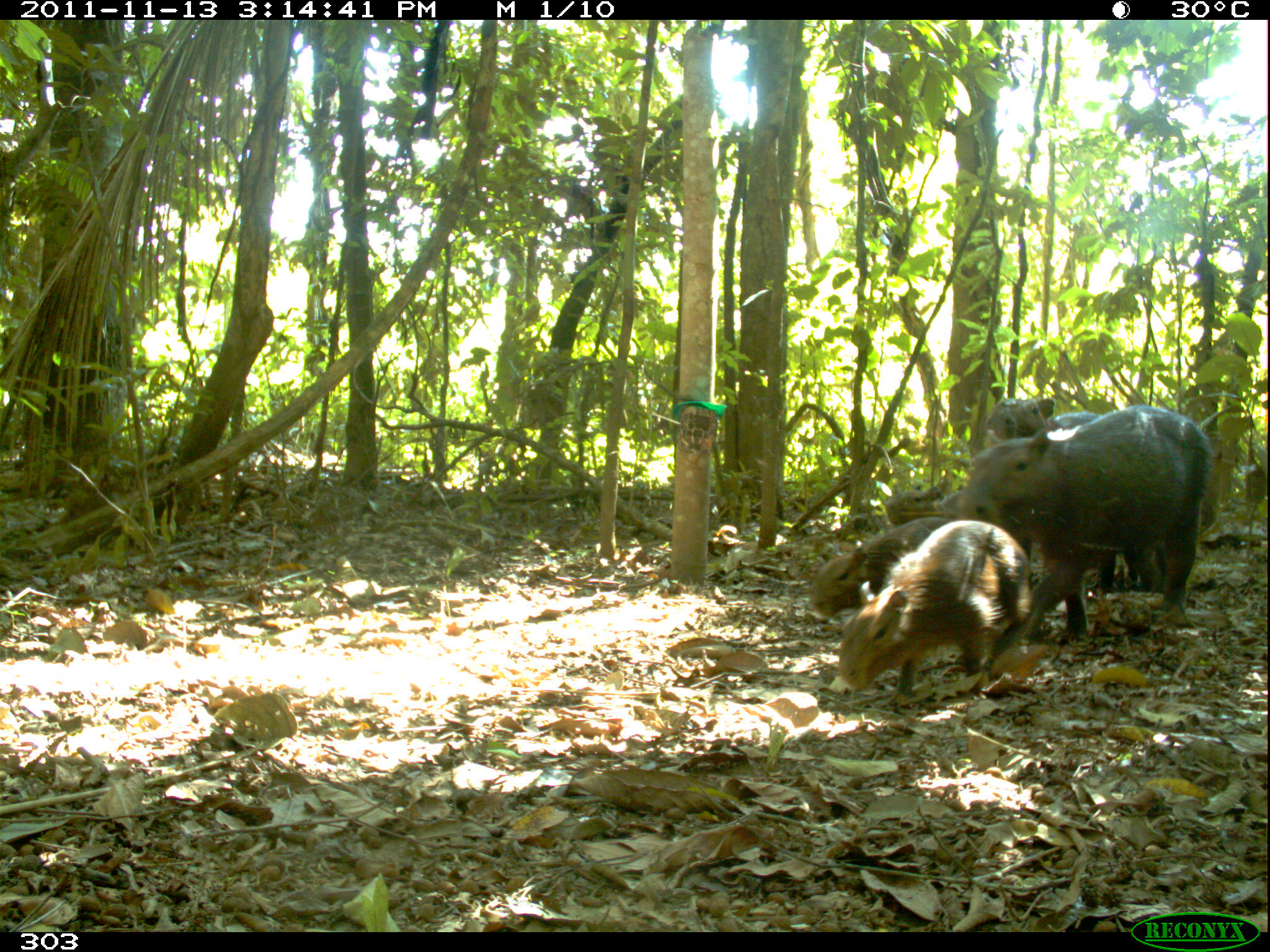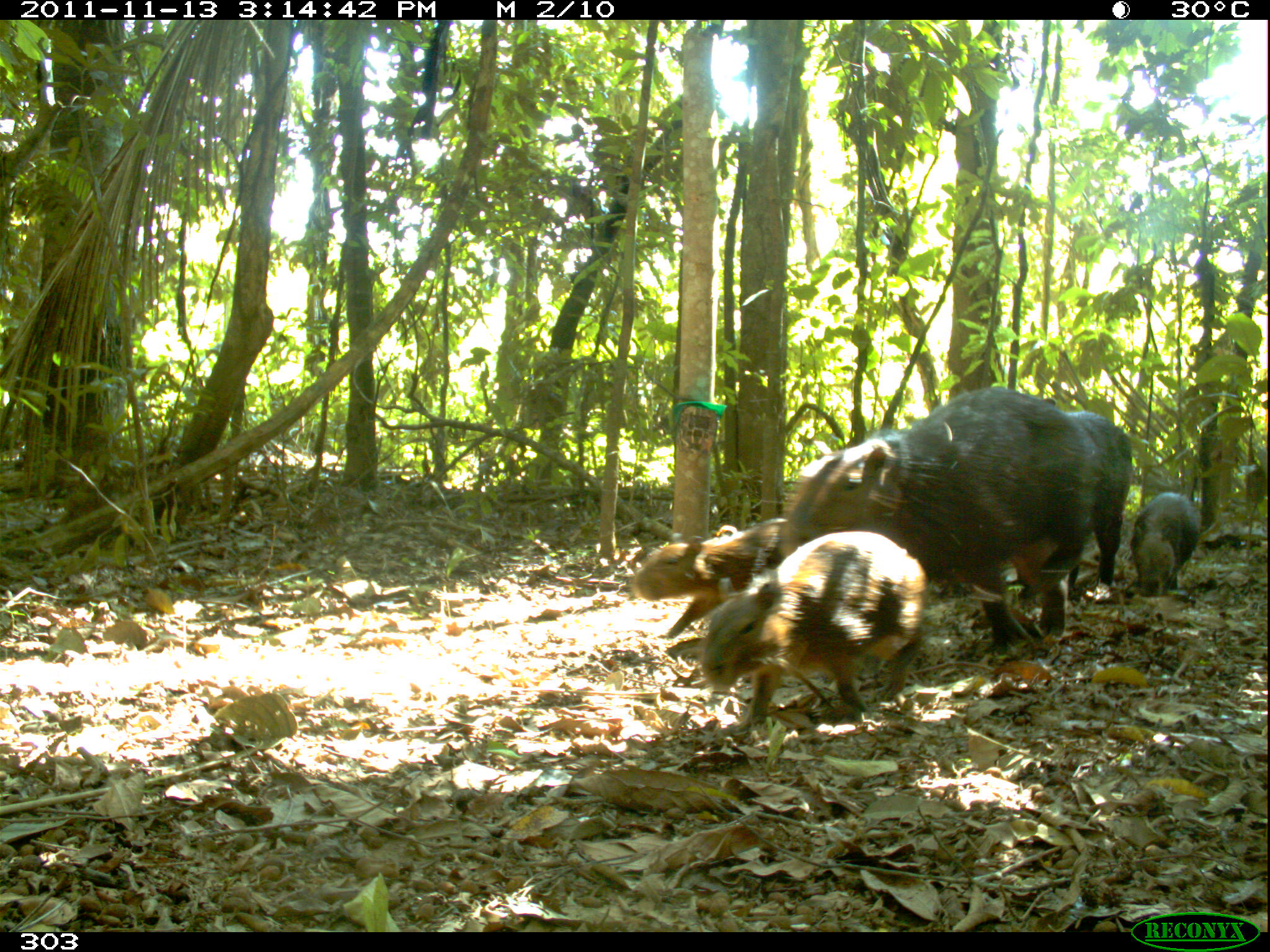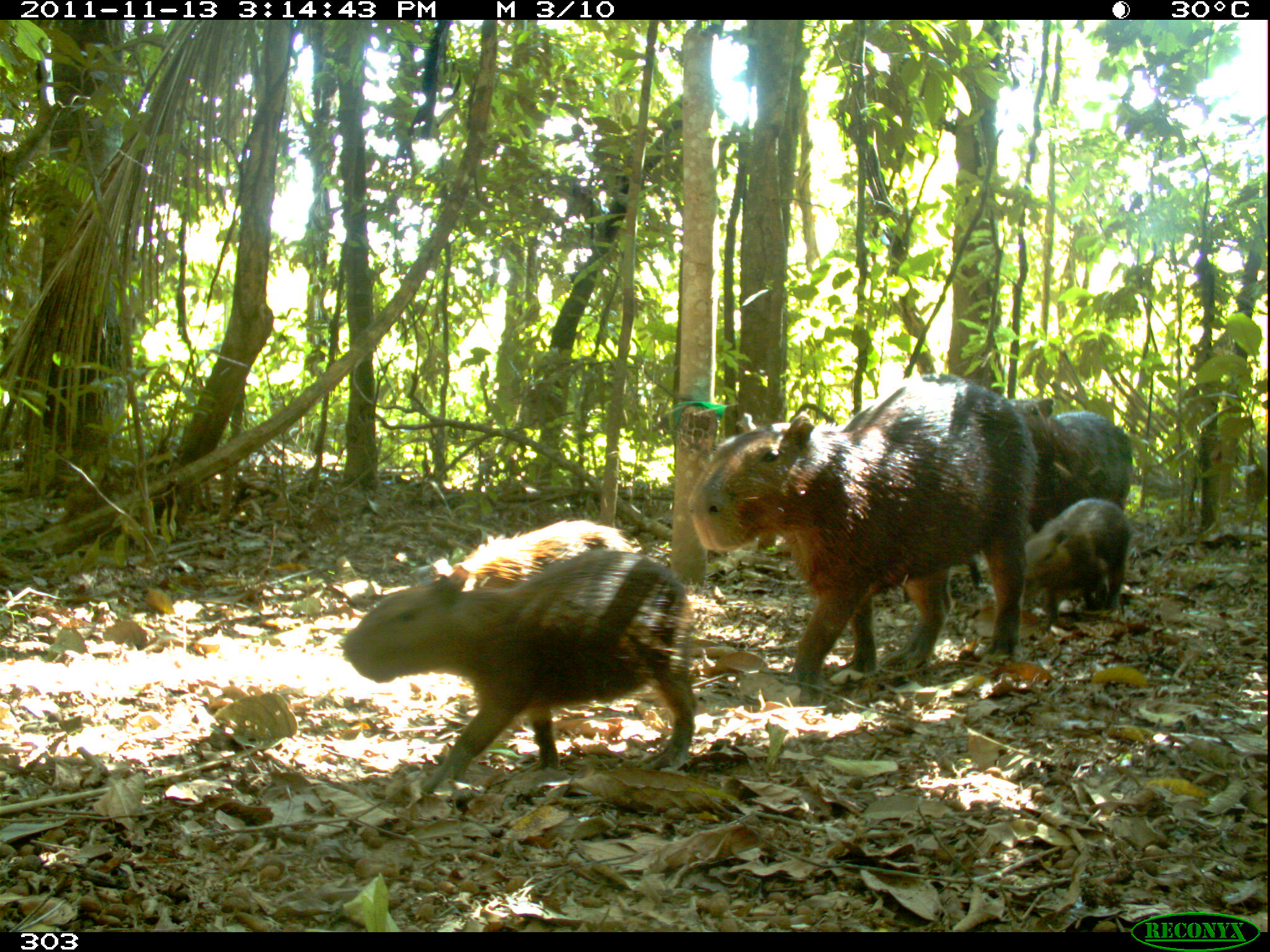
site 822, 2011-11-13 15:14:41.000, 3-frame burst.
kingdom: Animalia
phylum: Chordata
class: Mammalia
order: Rodentia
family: Caviidae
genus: Hydrochoerus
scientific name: Hydrochoerus hydrochaeris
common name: capybara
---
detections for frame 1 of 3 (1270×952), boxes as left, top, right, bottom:
hydrochoerus hydrochaeris: 958, 405, 1209, 644; 827, 520, 1029, 705; 808, 517, 952, 618; 987, 398, 1102, 443; 886, 485, 963, 527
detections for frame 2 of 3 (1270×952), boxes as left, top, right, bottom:
hydrochoerus hydrochaeris: 778, 386, 1096, 643; 701, 530, 925, 724; 633, 518, 787, 636; 1042, 398, 1131, 589; 1130, 491, 1199, 596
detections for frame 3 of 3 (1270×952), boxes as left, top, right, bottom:
hydrochoerus hydrochaeris: 686, 374, 1036, 685; 342, 548, 695, 793; 966, 398, 1131, 589; 432, 519, 635, 591; 1023, 499, 1130, 625